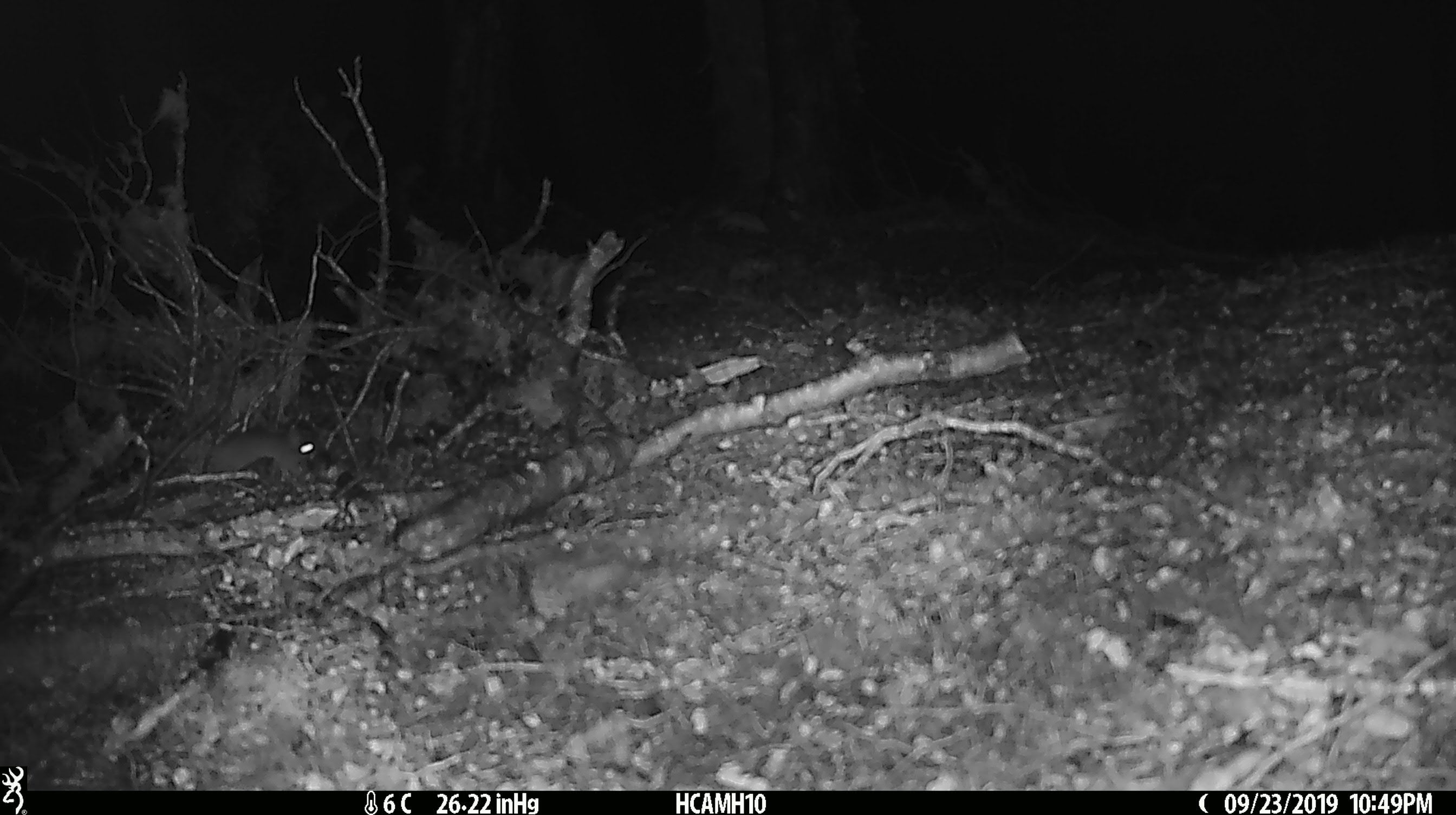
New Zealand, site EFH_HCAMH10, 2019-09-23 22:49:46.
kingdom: Animalia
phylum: Chordata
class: Mammalia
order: Rodentia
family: Muridae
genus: Mus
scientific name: Mus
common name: mouse